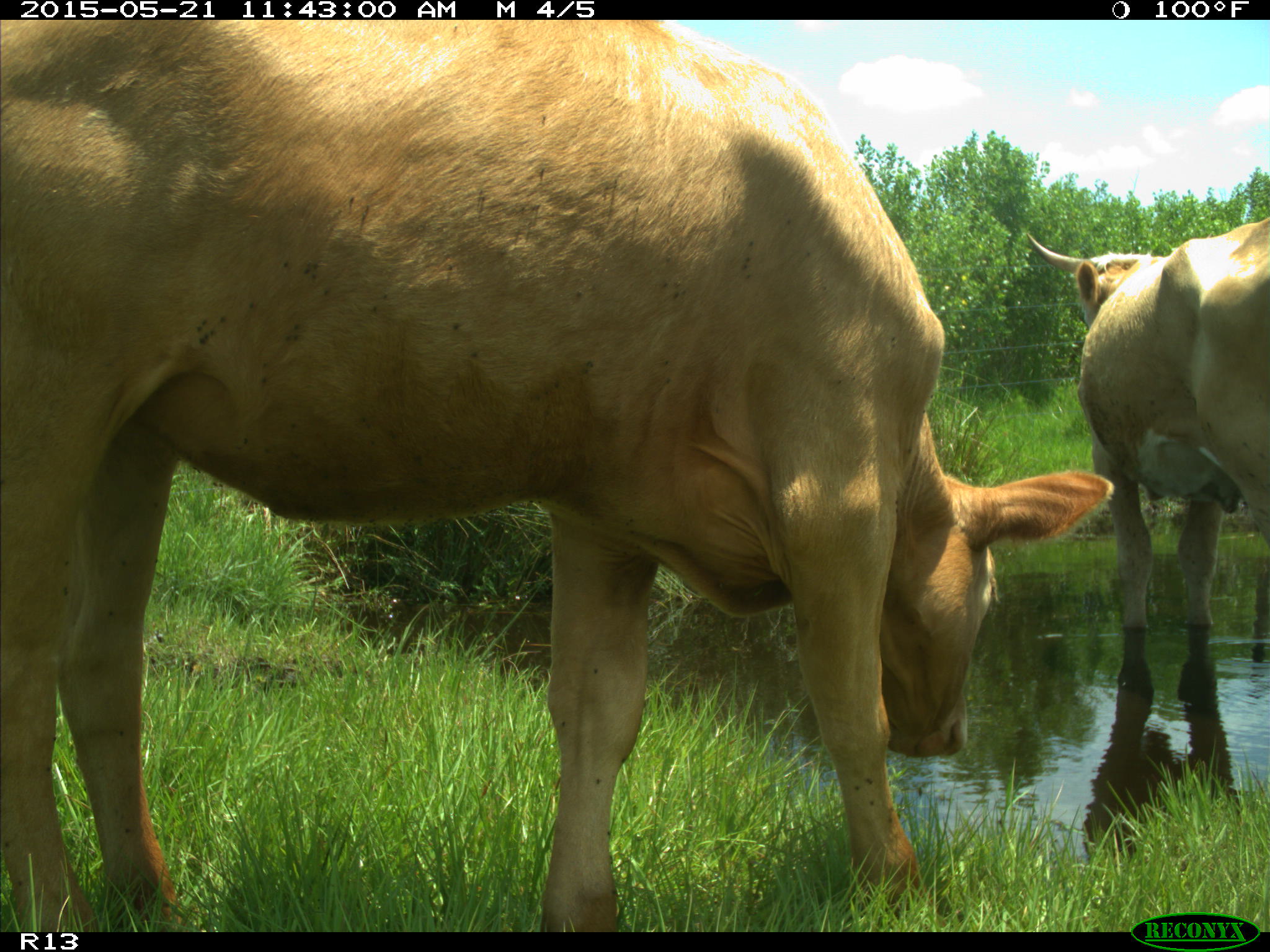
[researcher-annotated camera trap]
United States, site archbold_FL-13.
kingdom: Animalia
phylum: Chordata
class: Mammalia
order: Artiodactyla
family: Bovidae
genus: Bos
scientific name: Bos taurus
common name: domestic cow